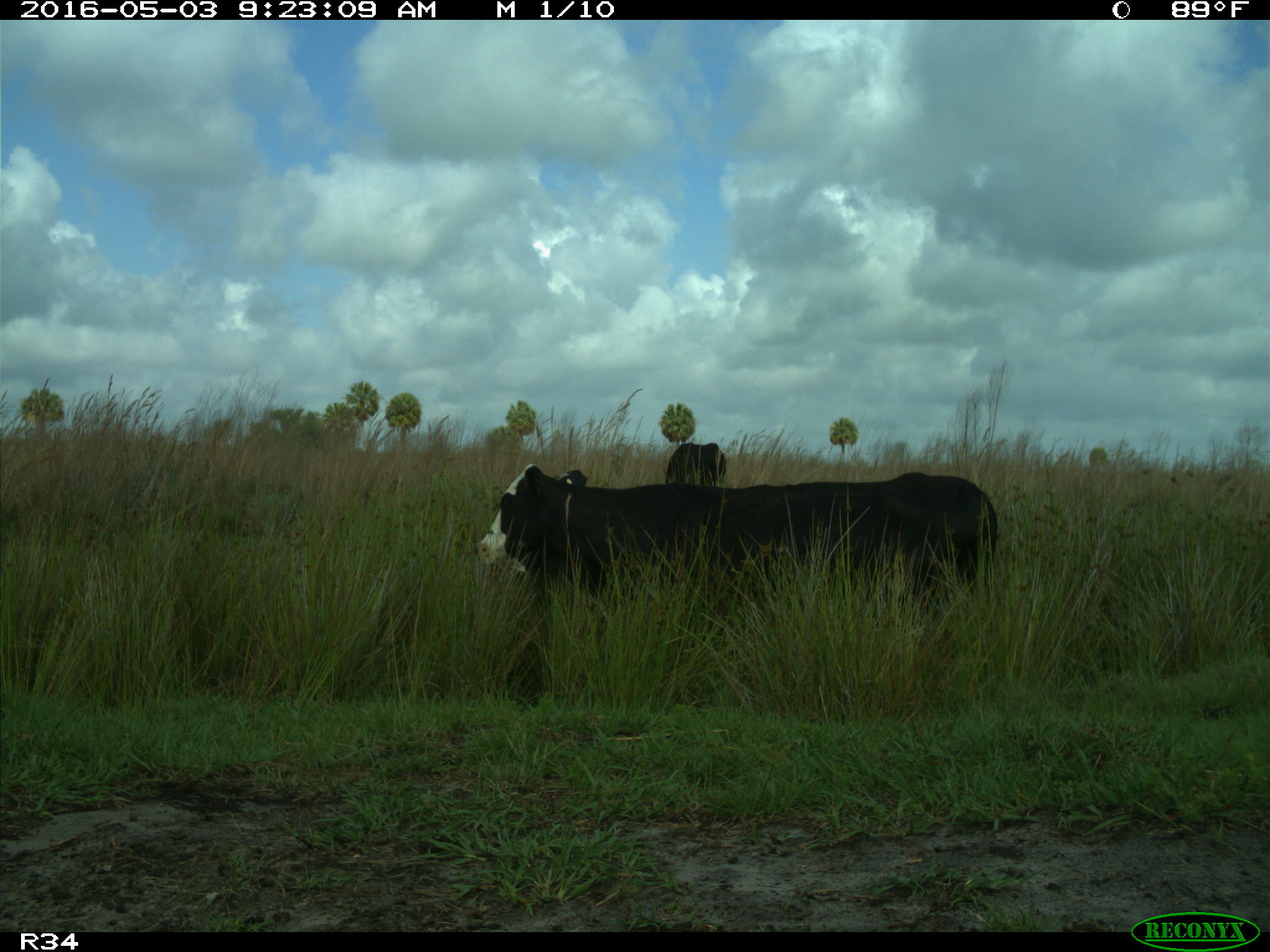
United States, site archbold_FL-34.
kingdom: Animalia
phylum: Chordata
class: Mammalia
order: Artiodactyla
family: Bovidae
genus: Bos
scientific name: Bos taurus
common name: domestic cow